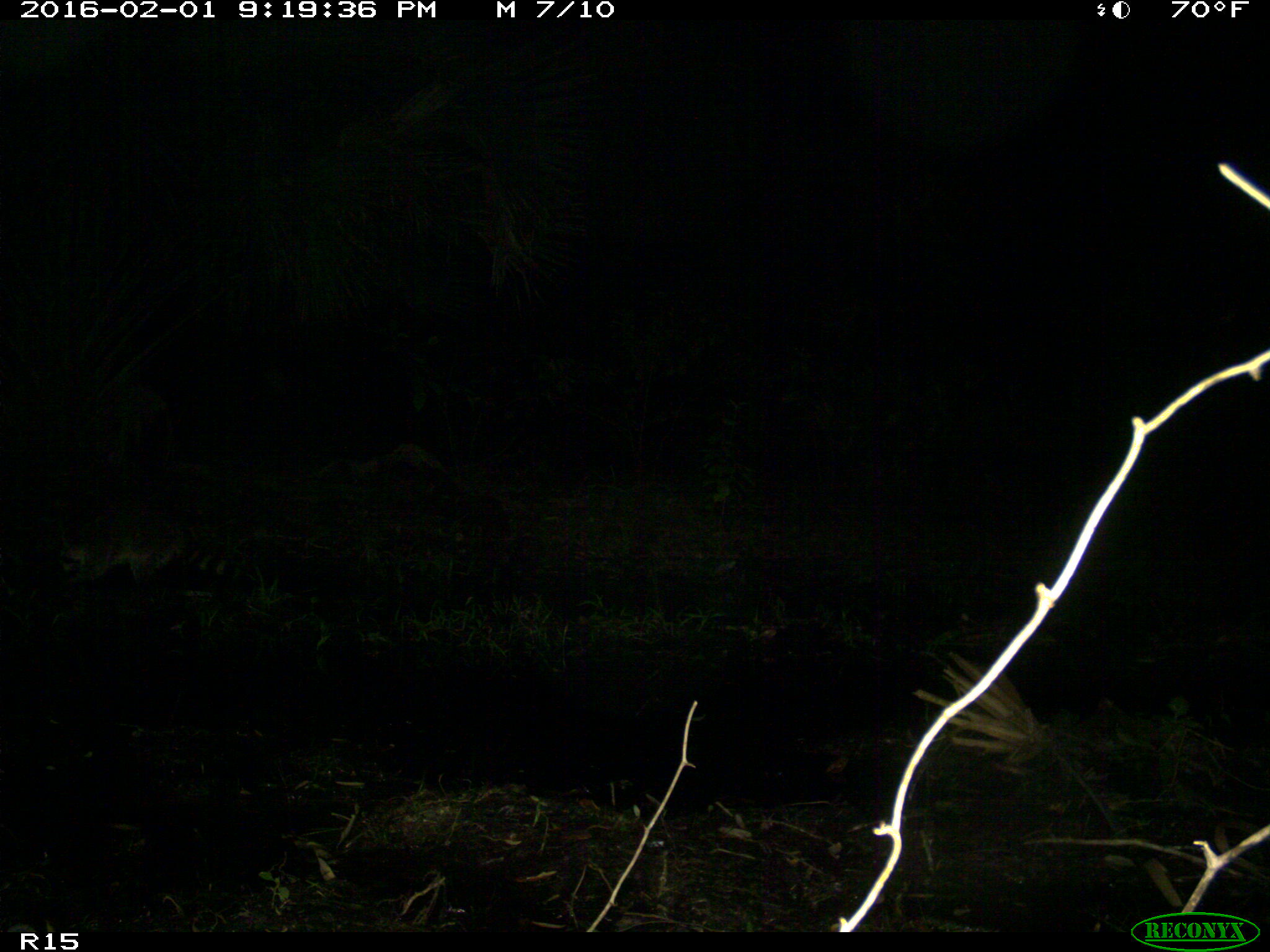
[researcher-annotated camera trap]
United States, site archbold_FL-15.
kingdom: Animalia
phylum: Chordata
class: Mammalia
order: Carnivora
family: Procyonidae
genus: Procyon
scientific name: Procyon lotor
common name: common raccoon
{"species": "Procyon lotor (common raccoon)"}